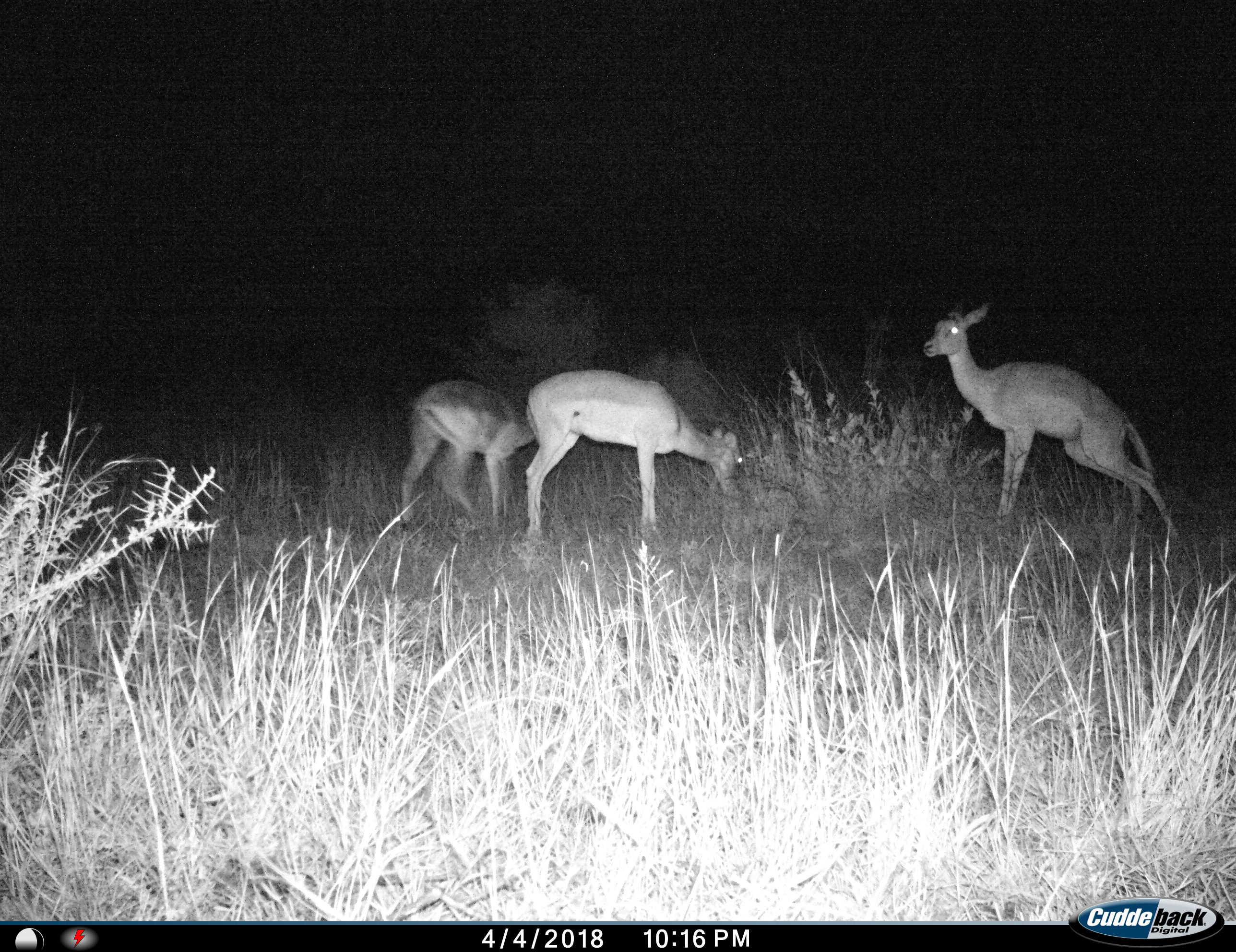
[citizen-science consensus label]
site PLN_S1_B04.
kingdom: Animalia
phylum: Chordata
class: Mammalia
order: Artiodactyla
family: Bovidae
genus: Aepyceros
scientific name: Aepyceros melampus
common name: impala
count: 3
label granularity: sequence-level